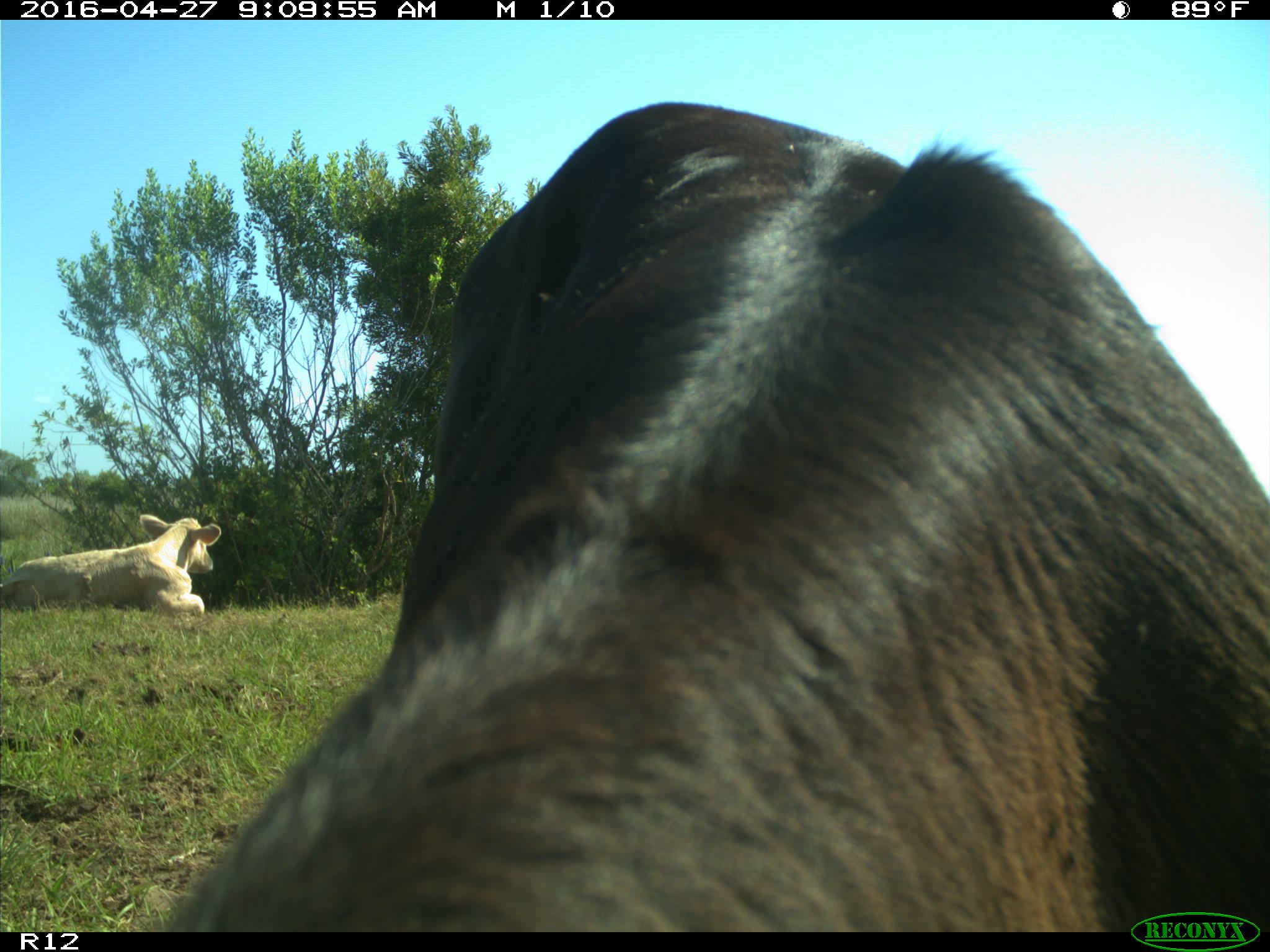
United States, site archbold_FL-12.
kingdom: Animalia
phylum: Chordata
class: Mammalia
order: Artiodactyla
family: Bovidae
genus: Bos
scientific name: Bos taurus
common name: domestic cow